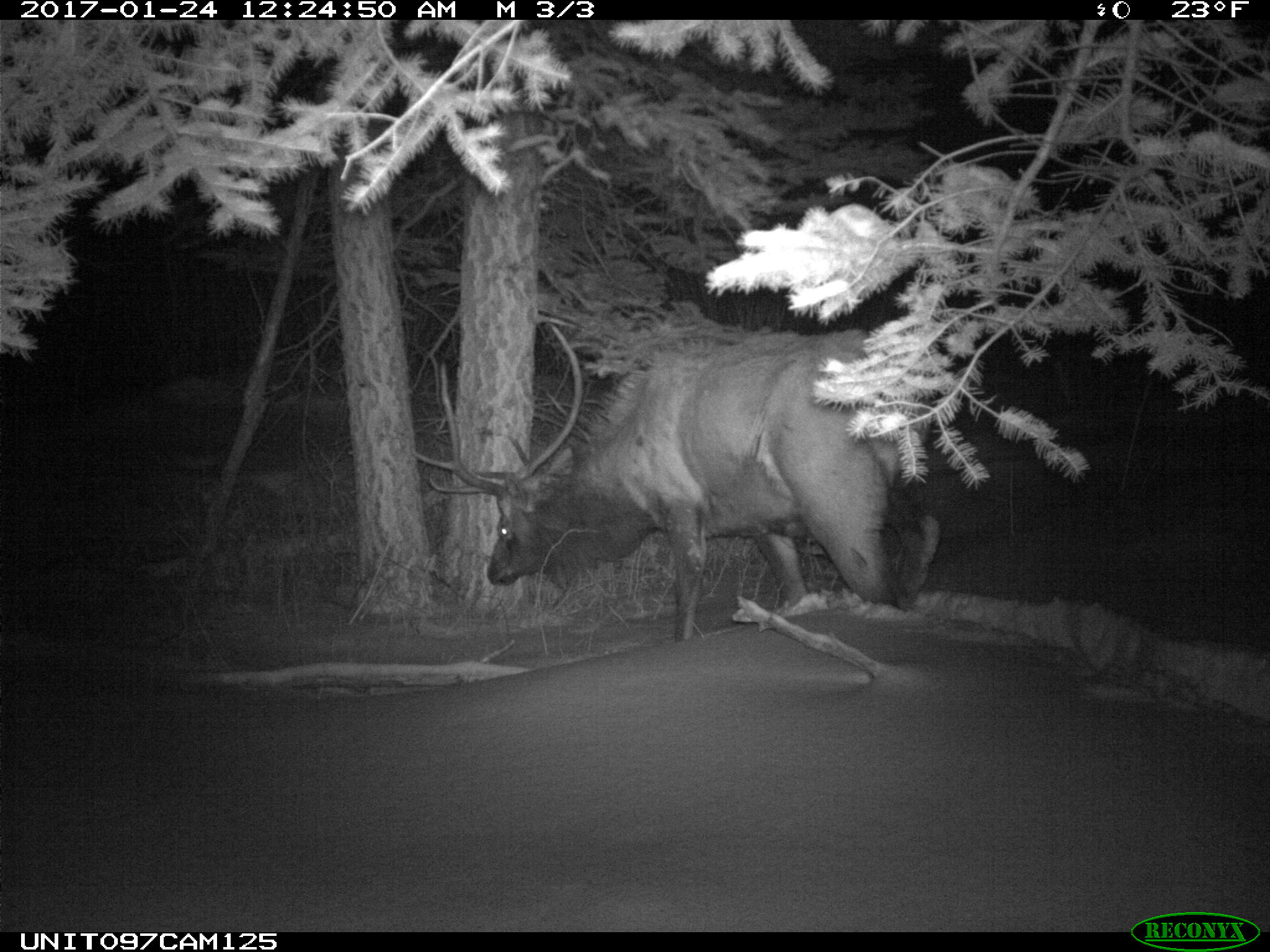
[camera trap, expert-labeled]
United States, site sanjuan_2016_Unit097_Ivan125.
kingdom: Animalia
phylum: Chordata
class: Mammalia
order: Artiodactyla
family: Cervidae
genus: Cervus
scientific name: Cervus elaphus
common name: red deer